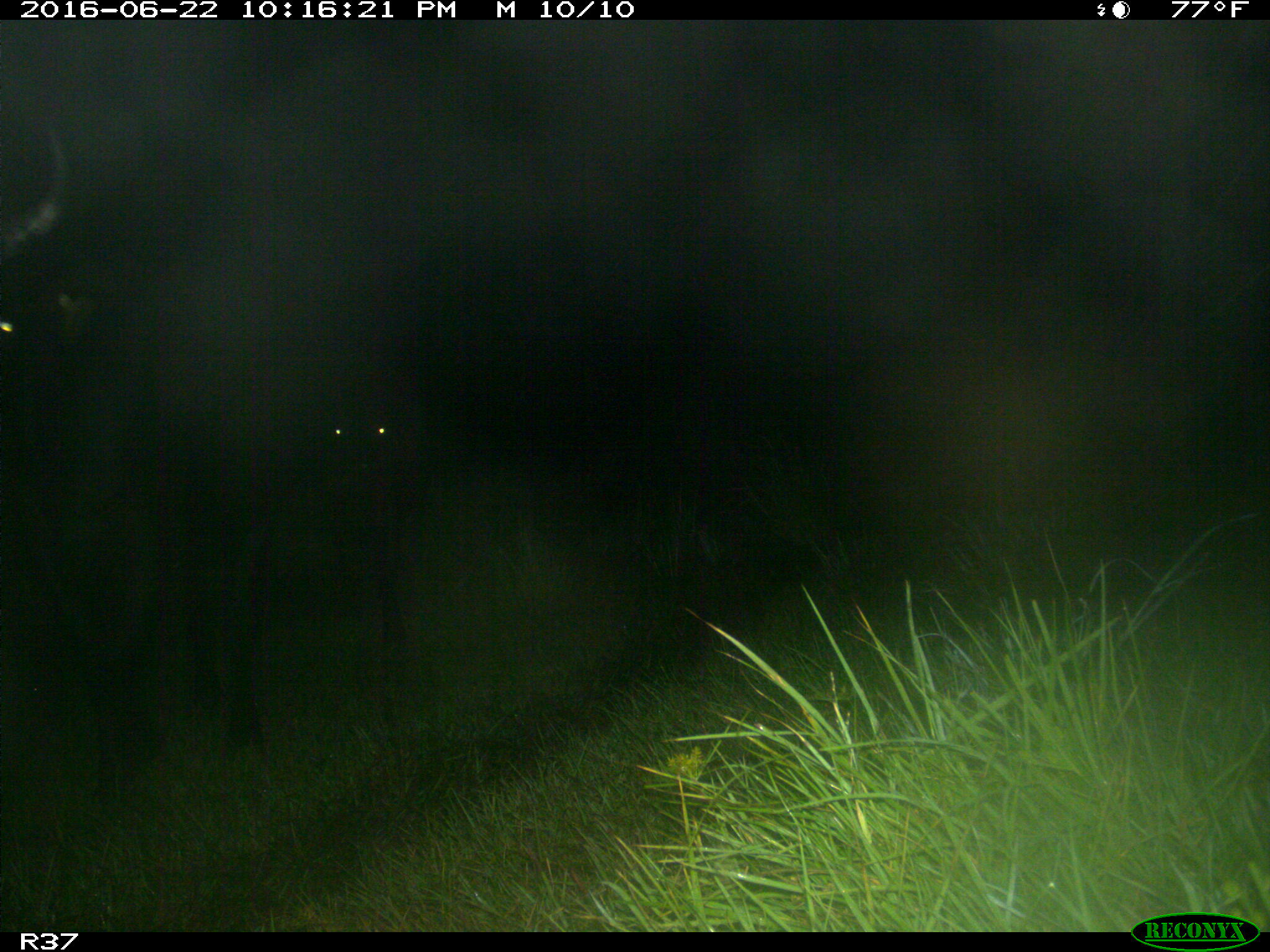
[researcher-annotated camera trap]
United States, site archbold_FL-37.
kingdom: Animalia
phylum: Chordata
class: Mammalia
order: Artiodactyla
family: Bovidae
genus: Bos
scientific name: Bos taurus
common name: domestic cow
Bos taurus (domestic cow).